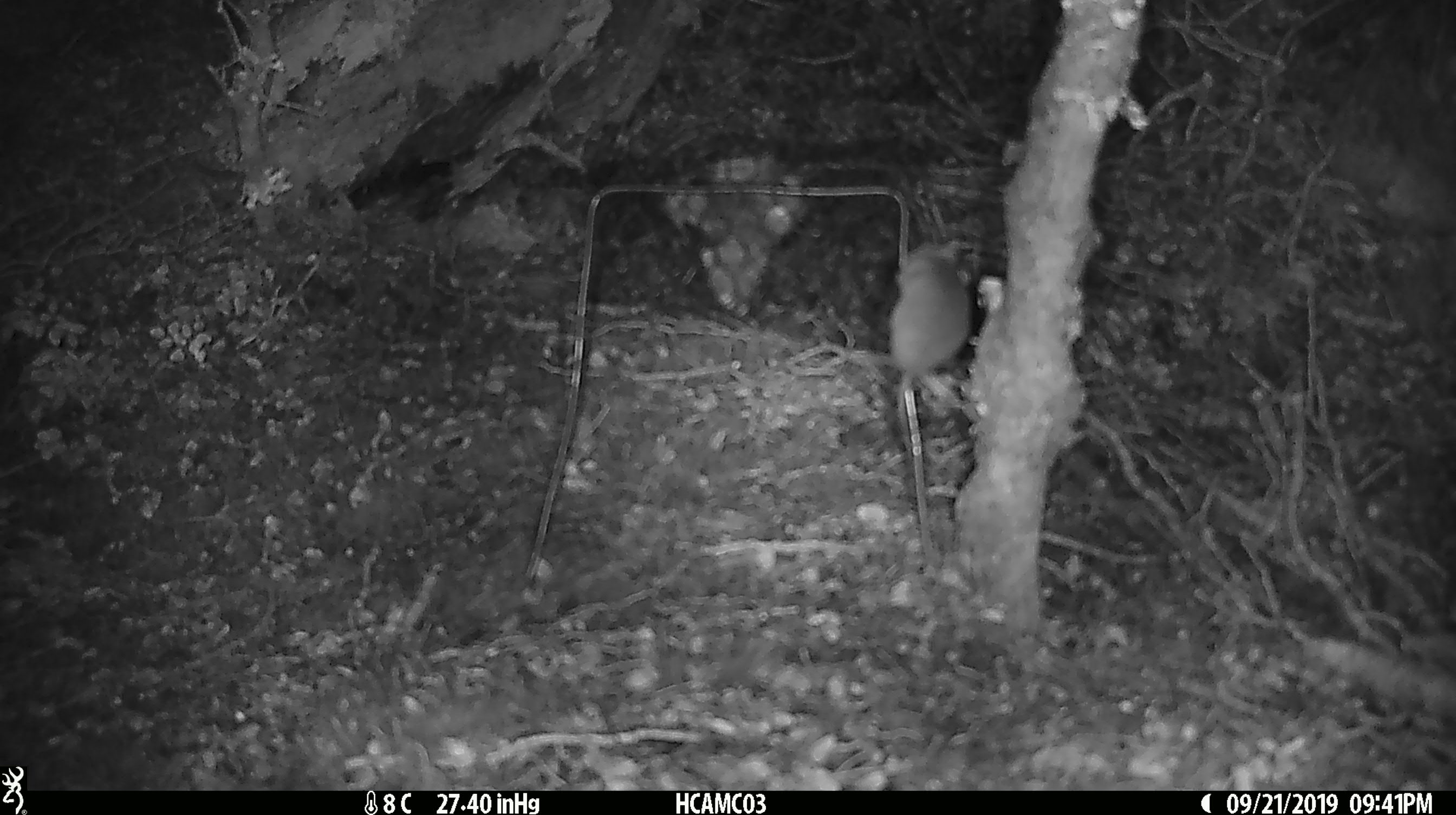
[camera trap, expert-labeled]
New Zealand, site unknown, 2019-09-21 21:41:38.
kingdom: Animalia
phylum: Chordata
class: Mammalia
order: Rodentia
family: Muridae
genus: Mus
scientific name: Mus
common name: mouse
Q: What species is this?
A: Mouse (Mus).